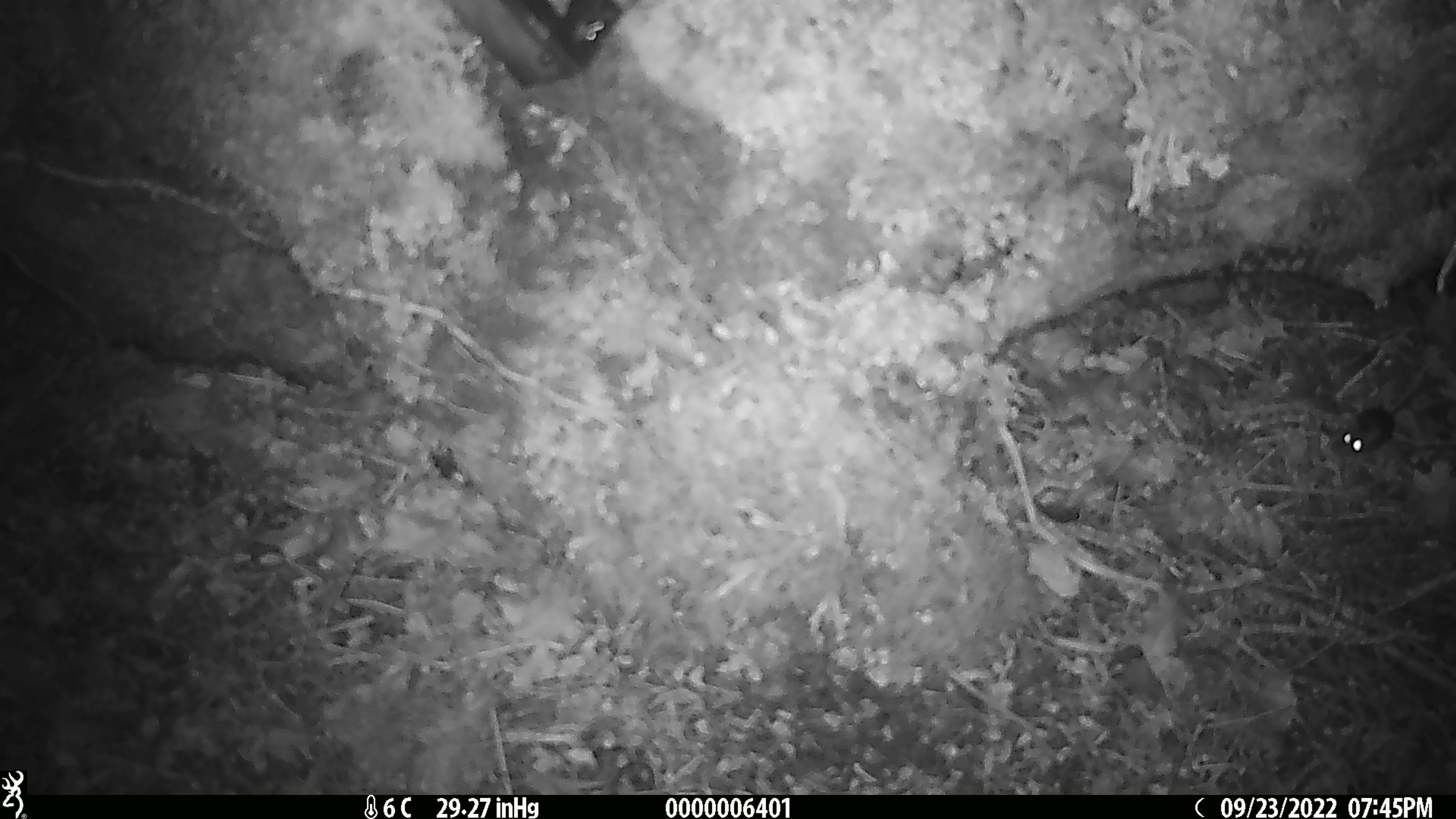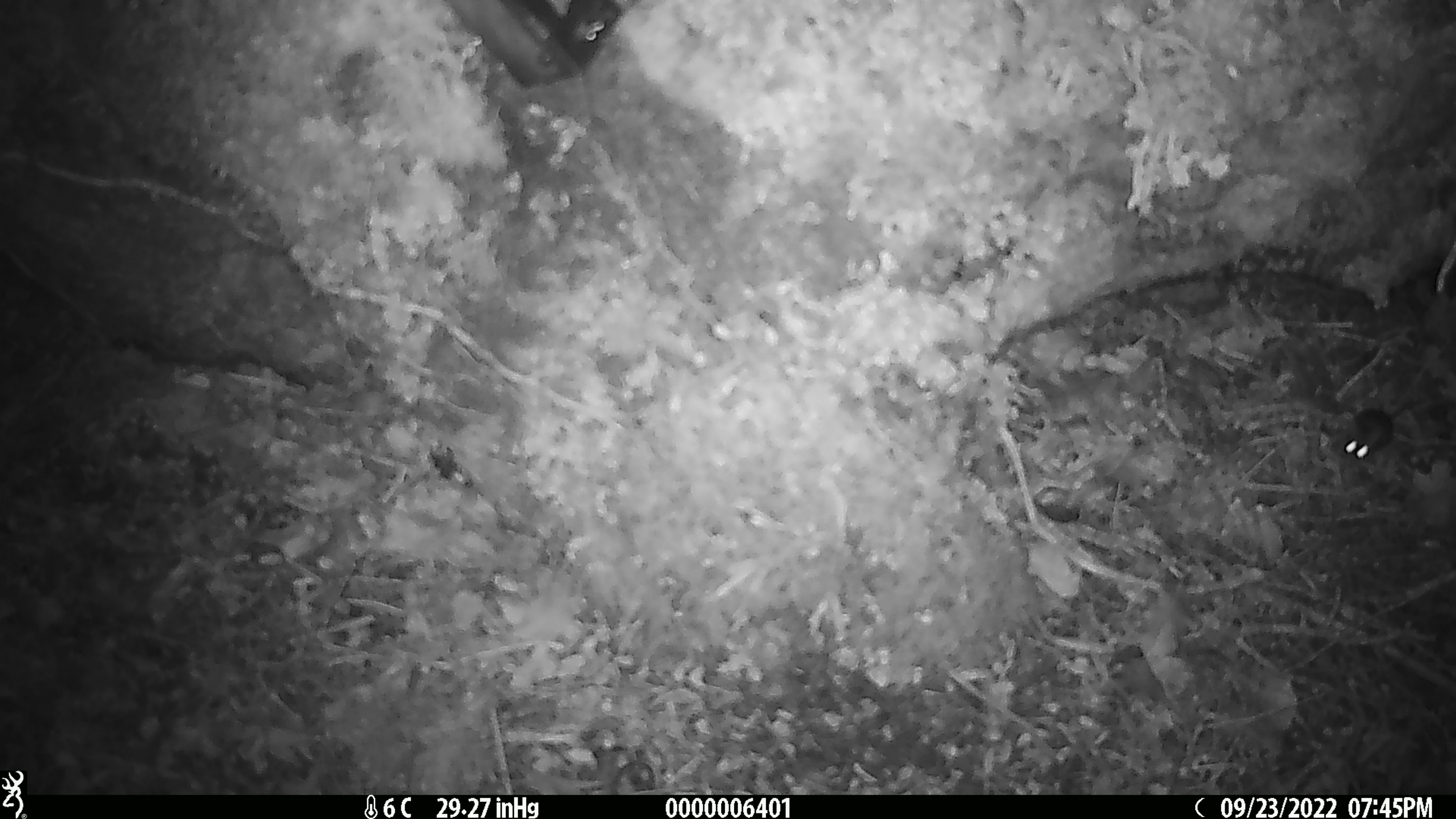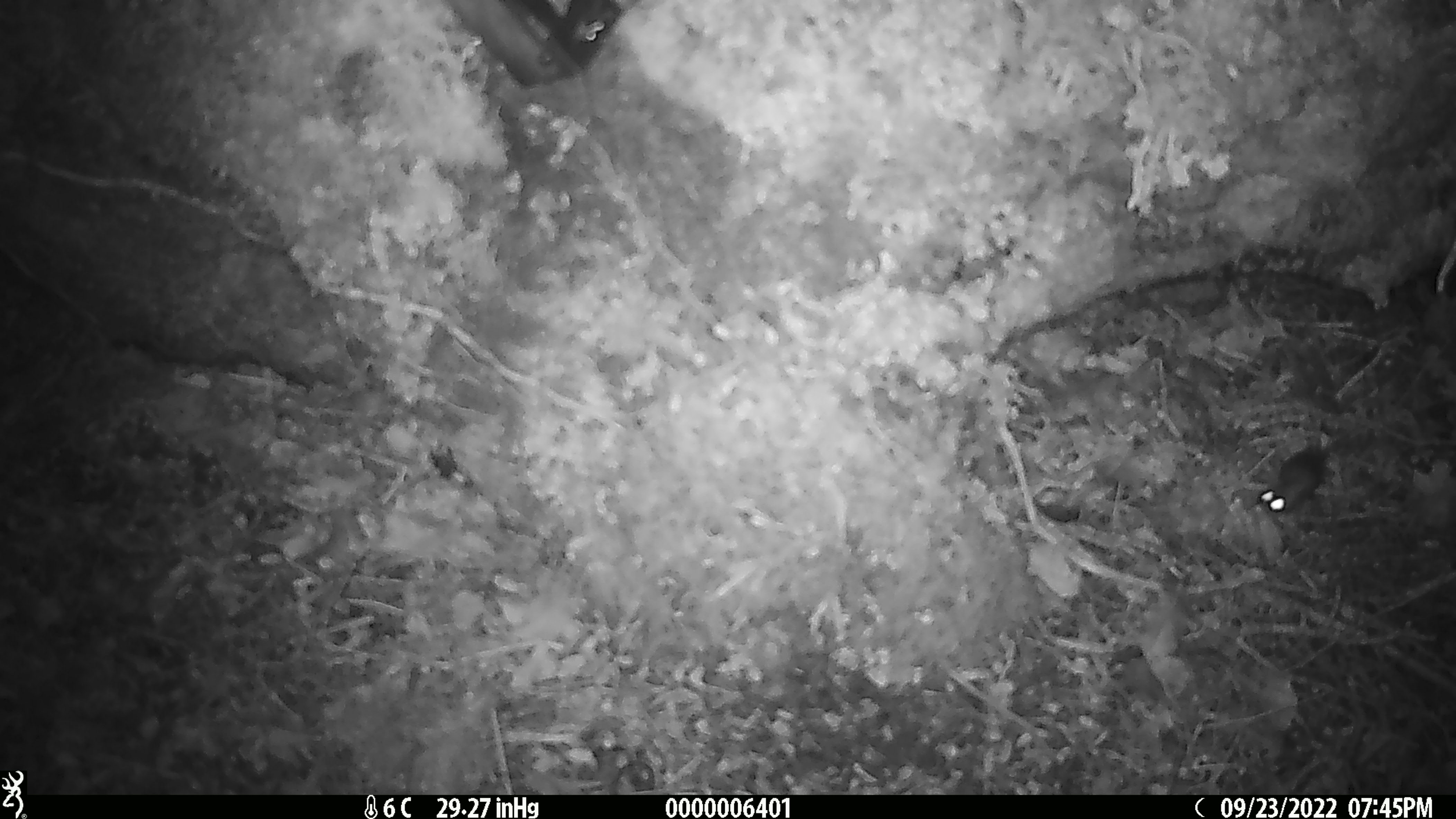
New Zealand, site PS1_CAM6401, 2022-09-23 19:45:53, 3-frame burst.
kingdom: Animalia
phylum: Chordata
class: Mammalia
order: Rodentia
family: Muridae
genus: Mus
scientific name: Mus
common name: mouse